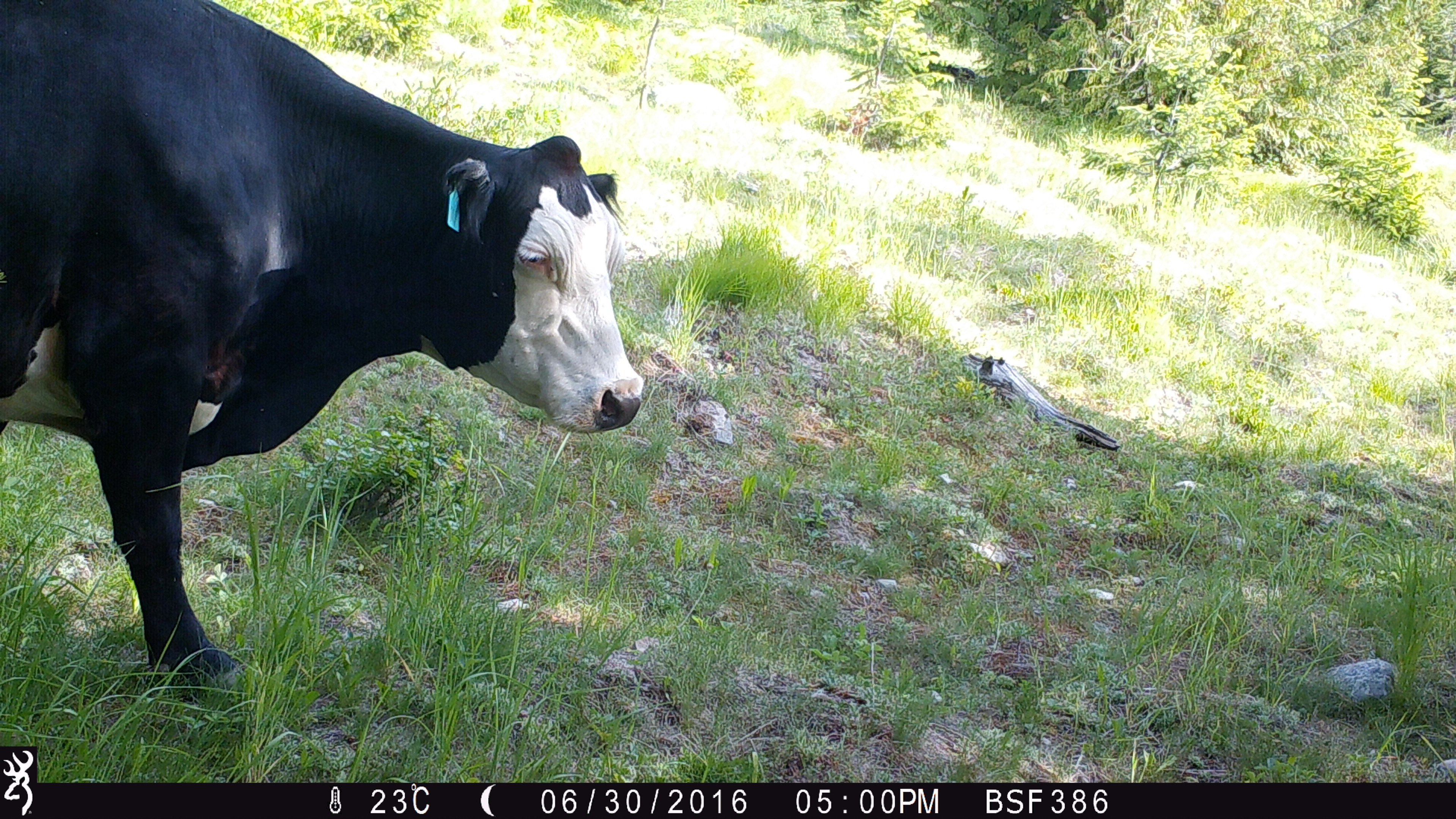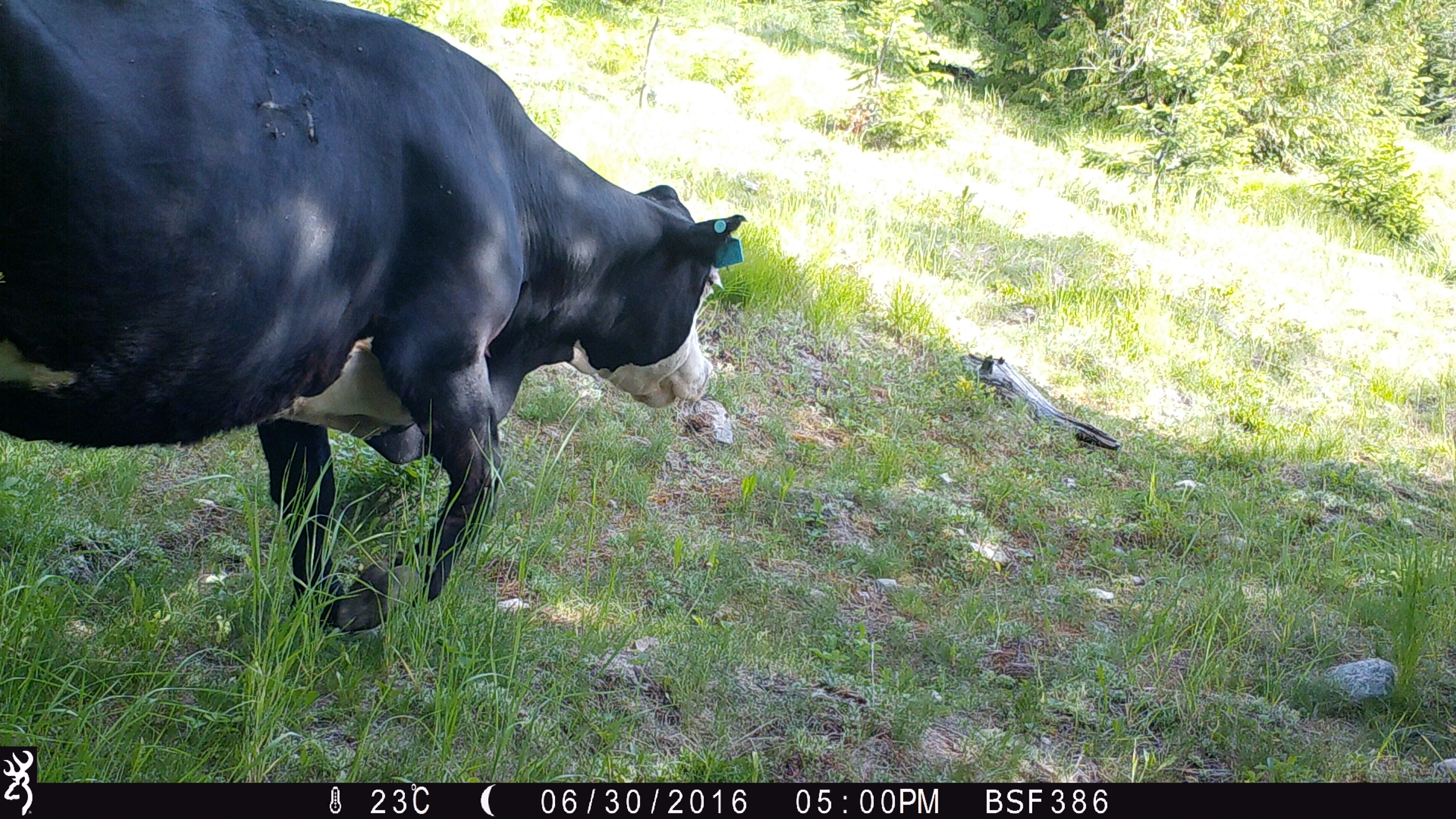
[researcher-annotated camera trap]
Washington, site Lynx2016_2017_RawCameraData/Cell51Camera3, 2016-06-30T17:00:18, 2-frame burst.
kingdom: Animalia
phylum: Chordata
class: Mammalia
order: Artiodactyla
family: Bovidae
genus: Bos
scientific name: Bos taurus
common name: domestic cattle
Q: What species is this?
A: Domestic cattle (Bos taurus).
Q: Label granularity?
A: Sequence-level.